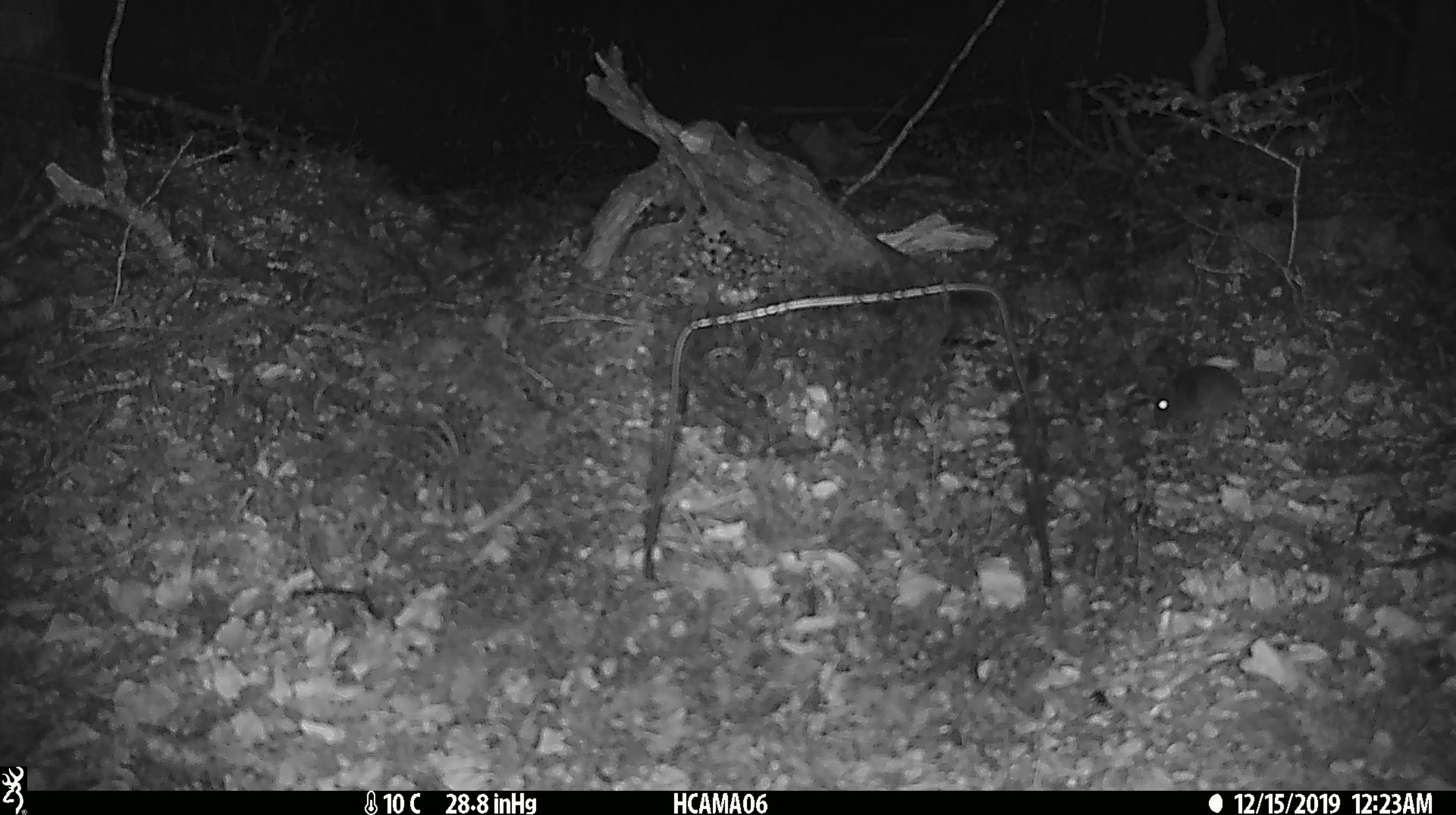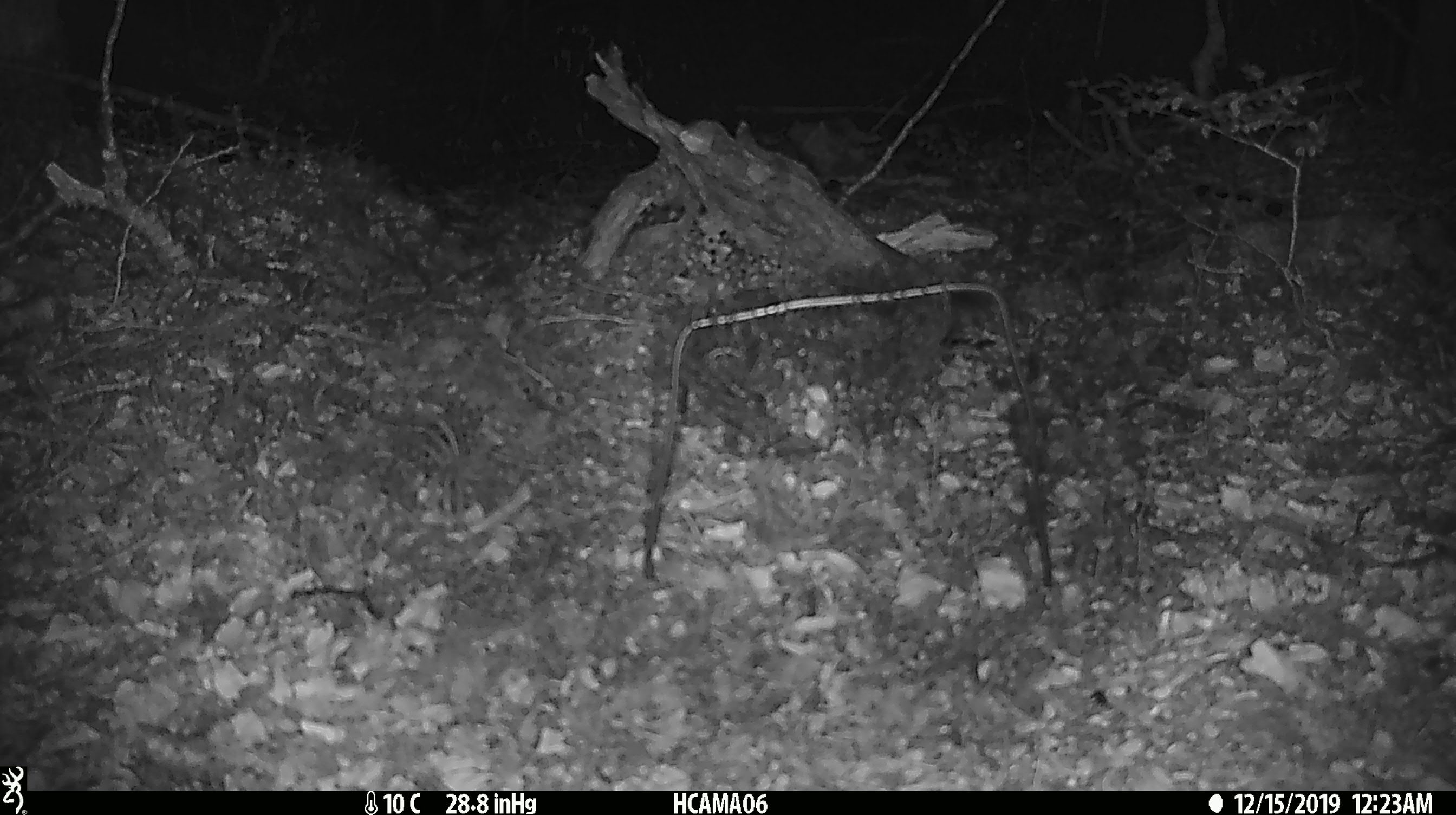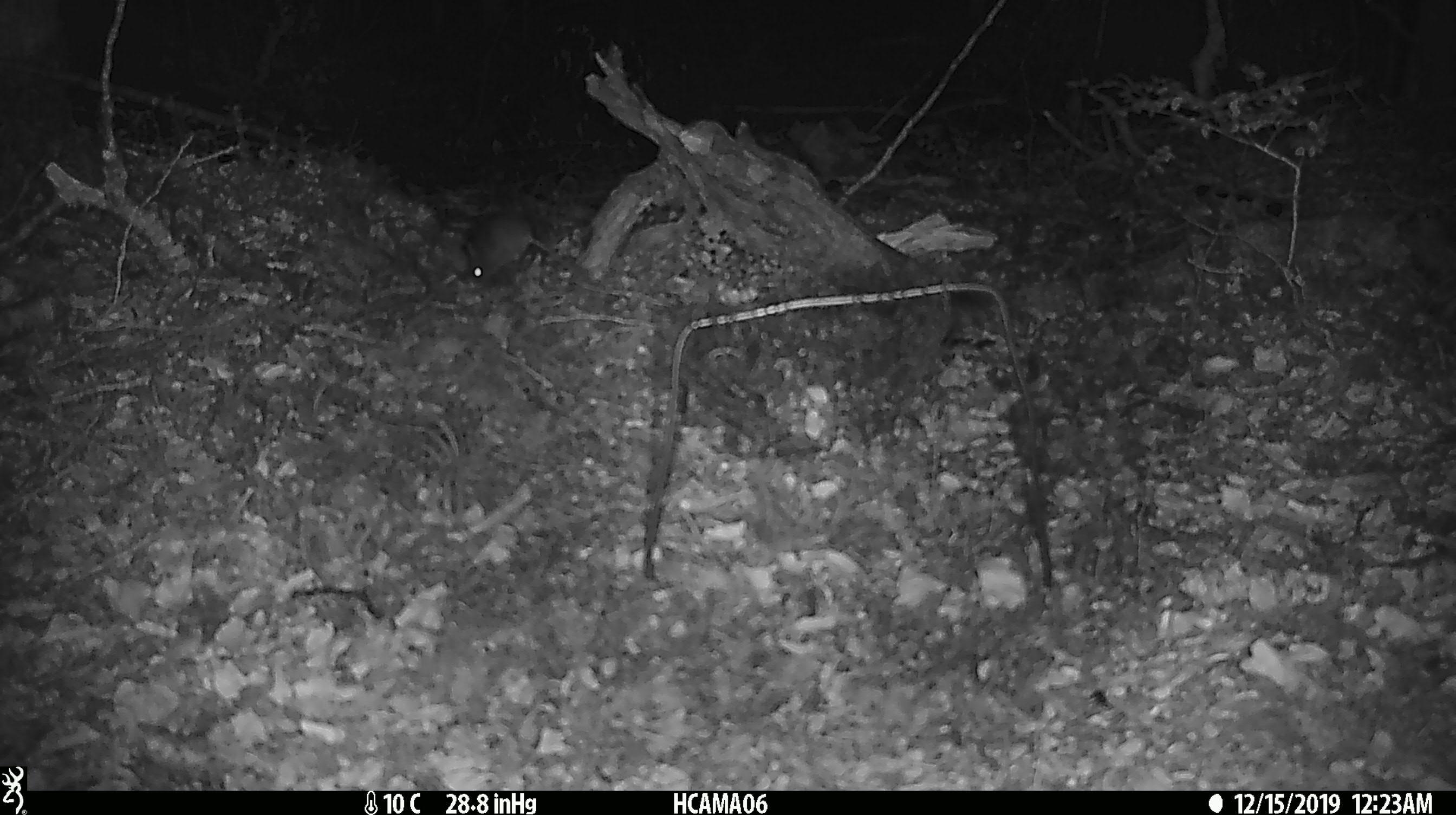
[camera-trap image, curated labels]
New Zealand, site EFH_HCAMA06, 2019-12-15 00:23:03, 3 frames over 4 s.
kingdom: Animalia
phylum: Chordata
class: Mammalia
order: Rodentia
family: Muridae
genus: Mus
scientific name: Mus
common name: mouse